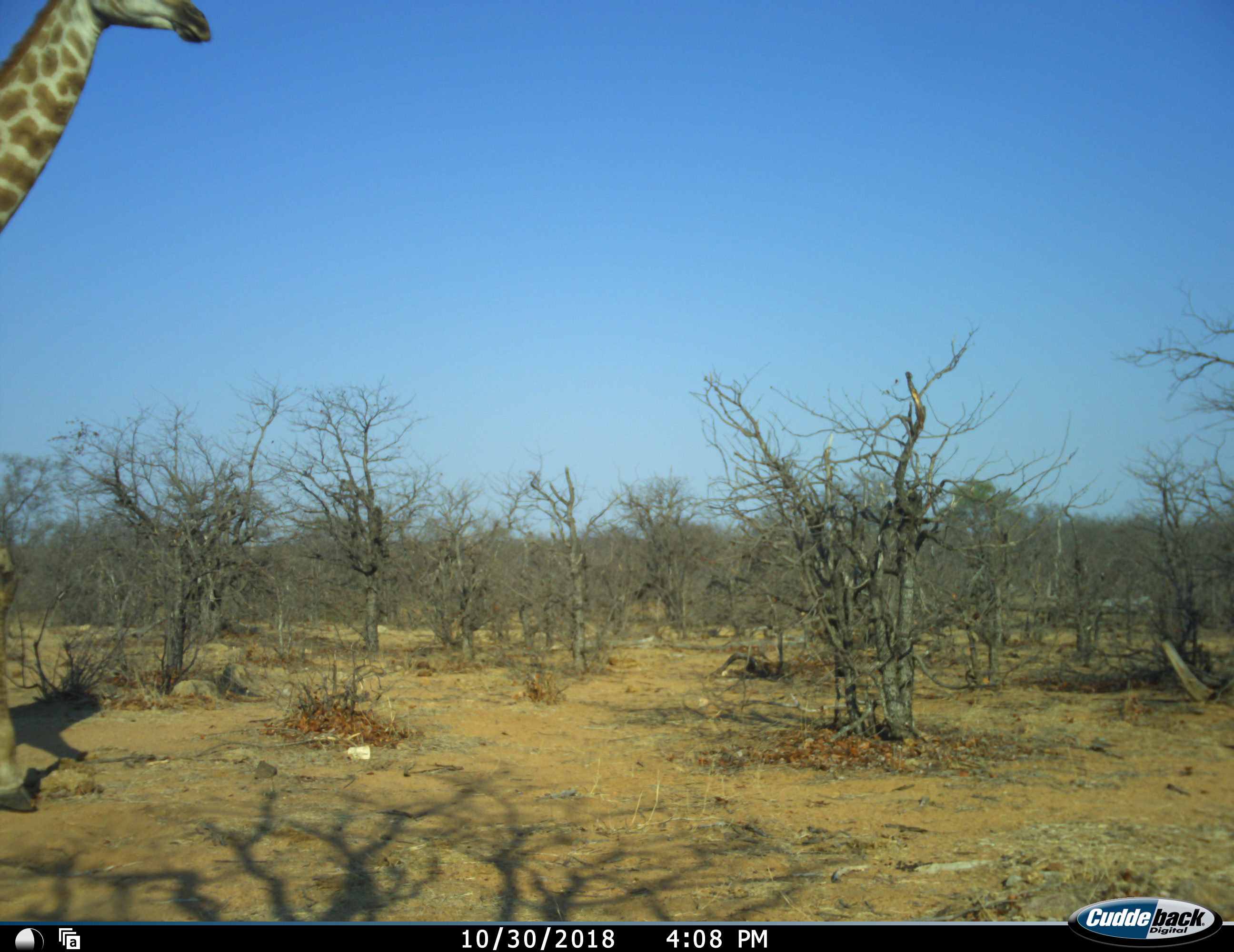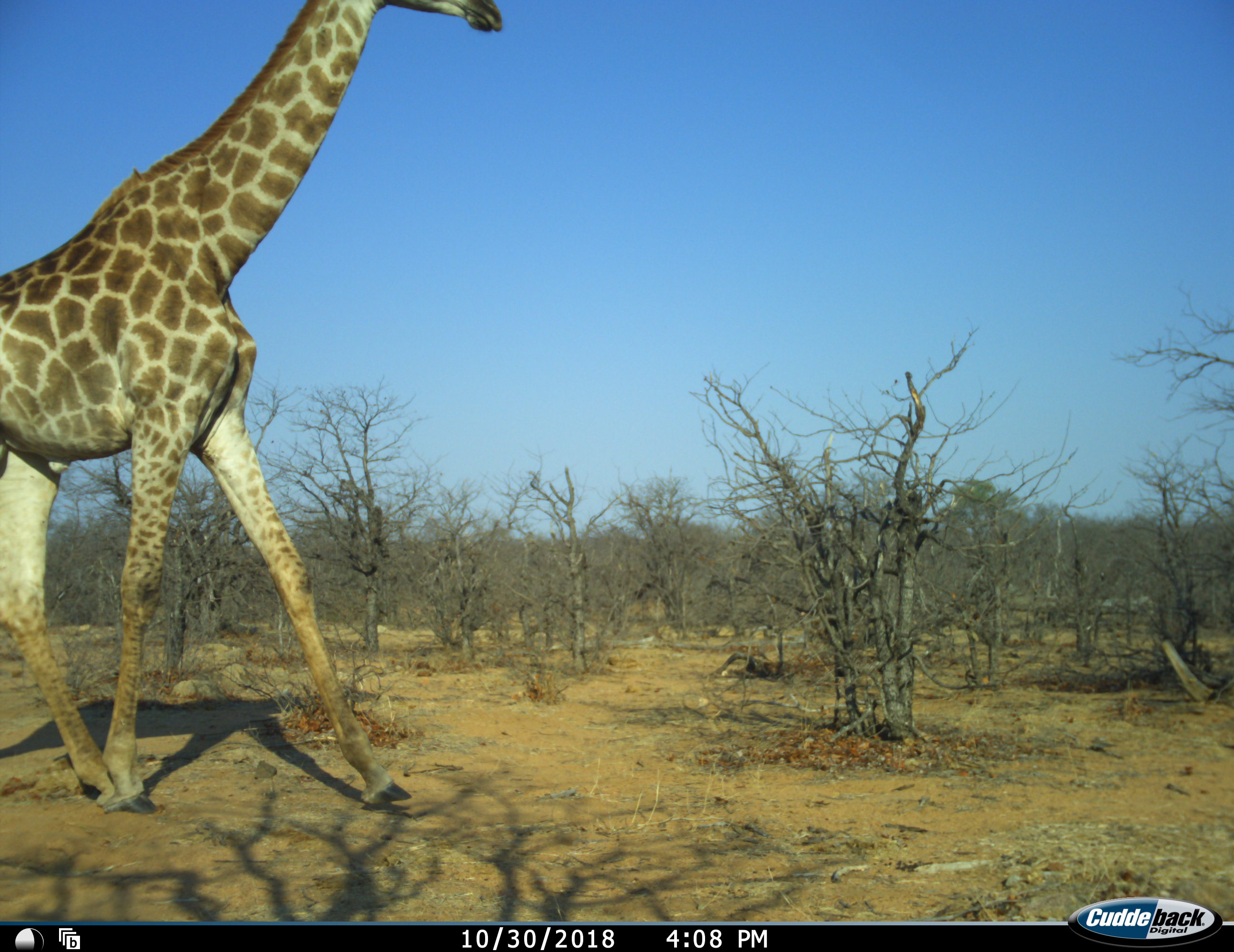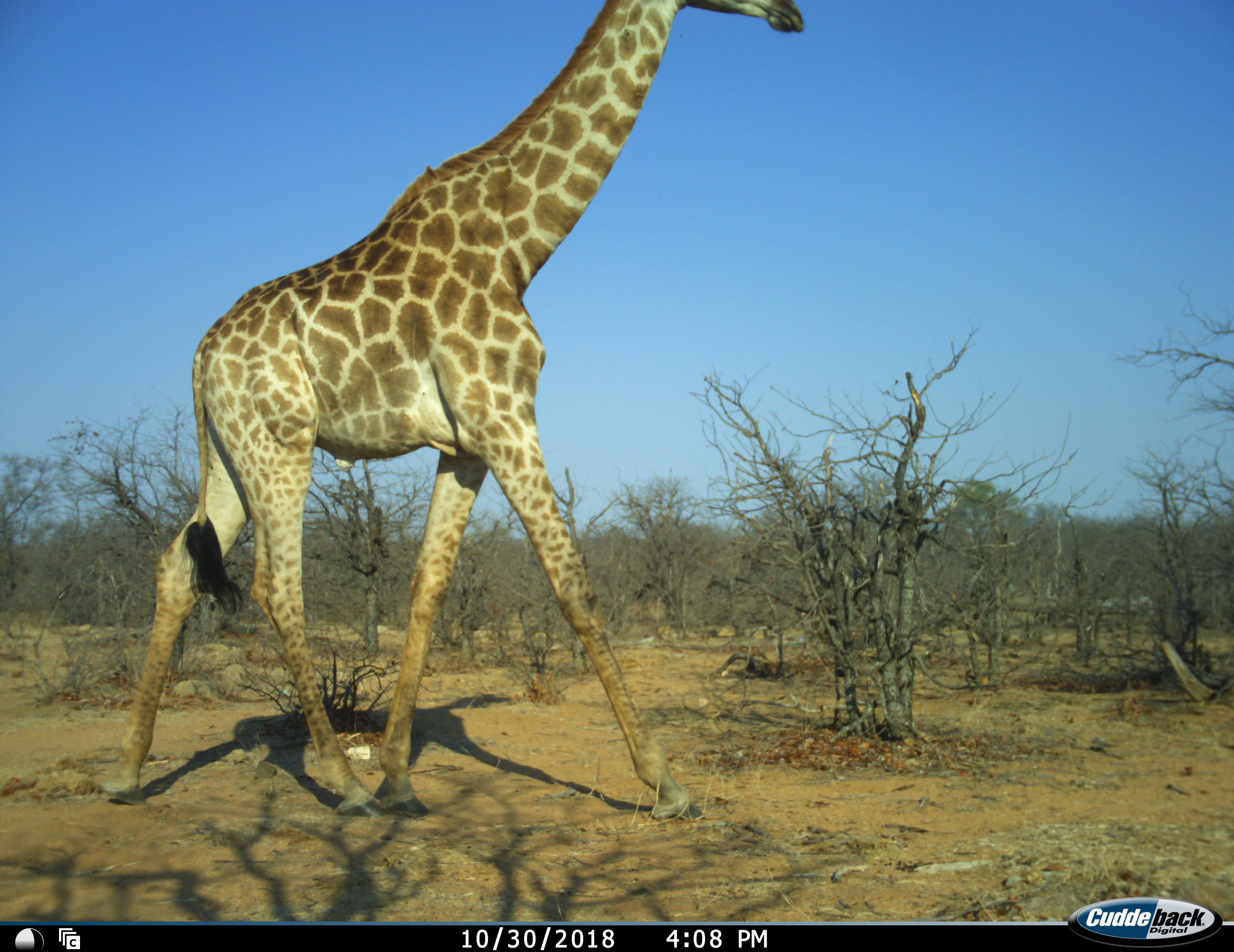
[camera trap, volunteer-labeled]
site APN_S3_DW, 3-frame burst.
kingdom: Animalia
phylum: Chordata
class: Mammalia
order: Artiodactyla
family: Giraffidae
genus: Giraffa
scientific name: Giraffa camelopardalis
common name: giraffe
Giraffe (Giraffa camelopardalis), count 1. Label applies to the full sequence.